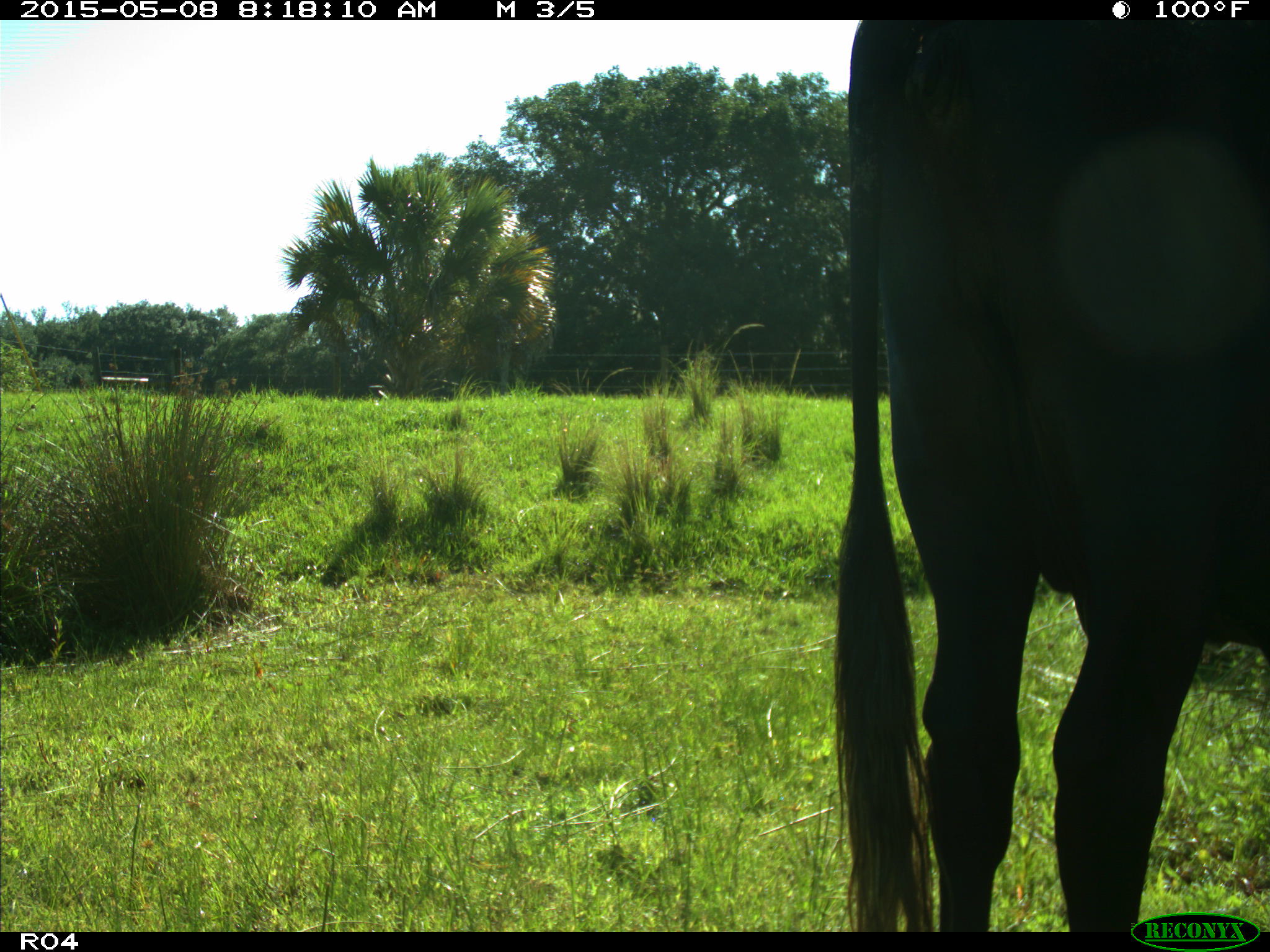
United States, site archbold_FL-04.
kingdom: Animalia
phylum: Chordata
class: Mammalia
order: Artiodactyla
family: Bovidae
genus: Bos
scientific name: Bos taurus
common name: domestic cow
Bos taurus (domestic cow).